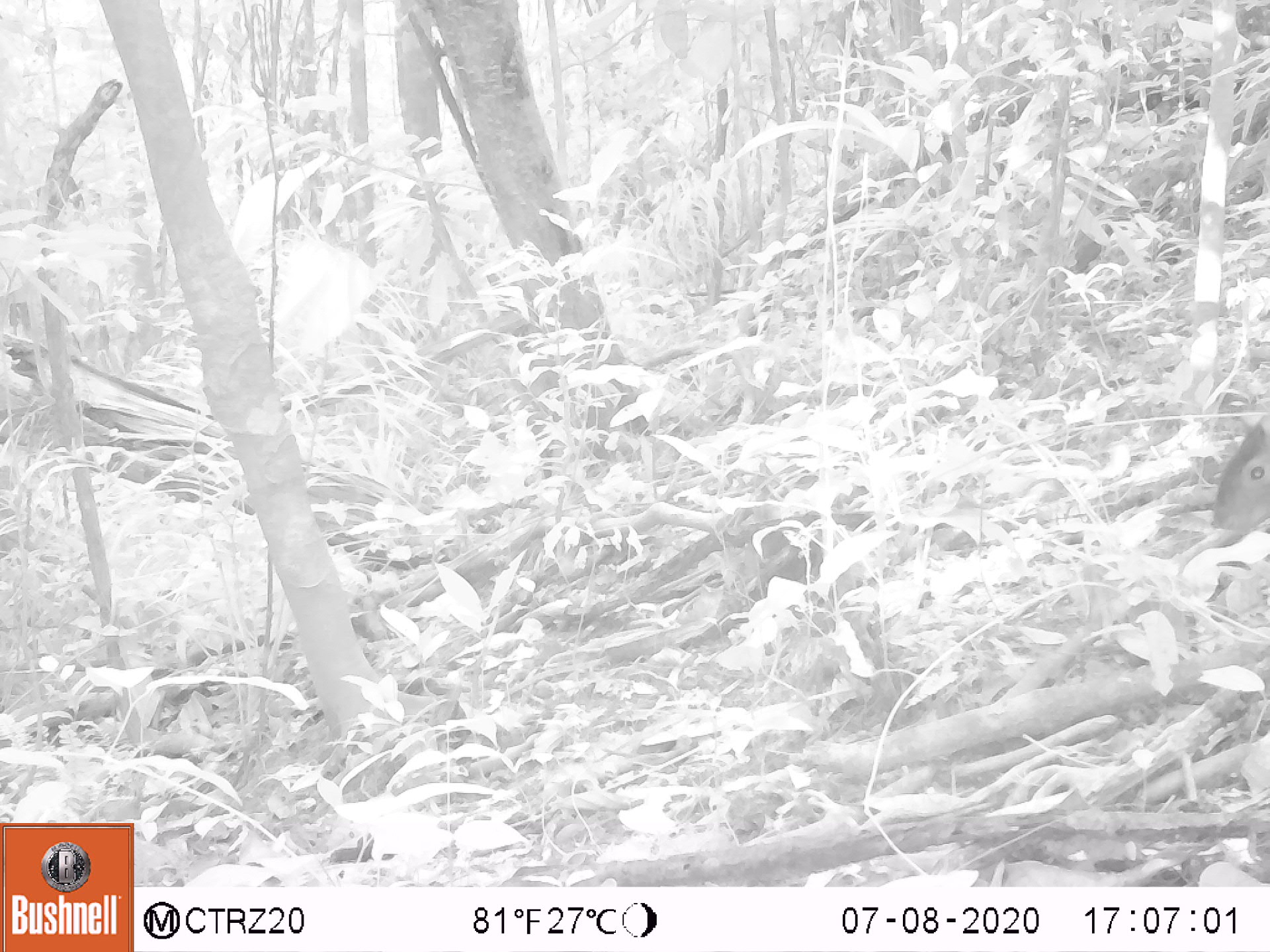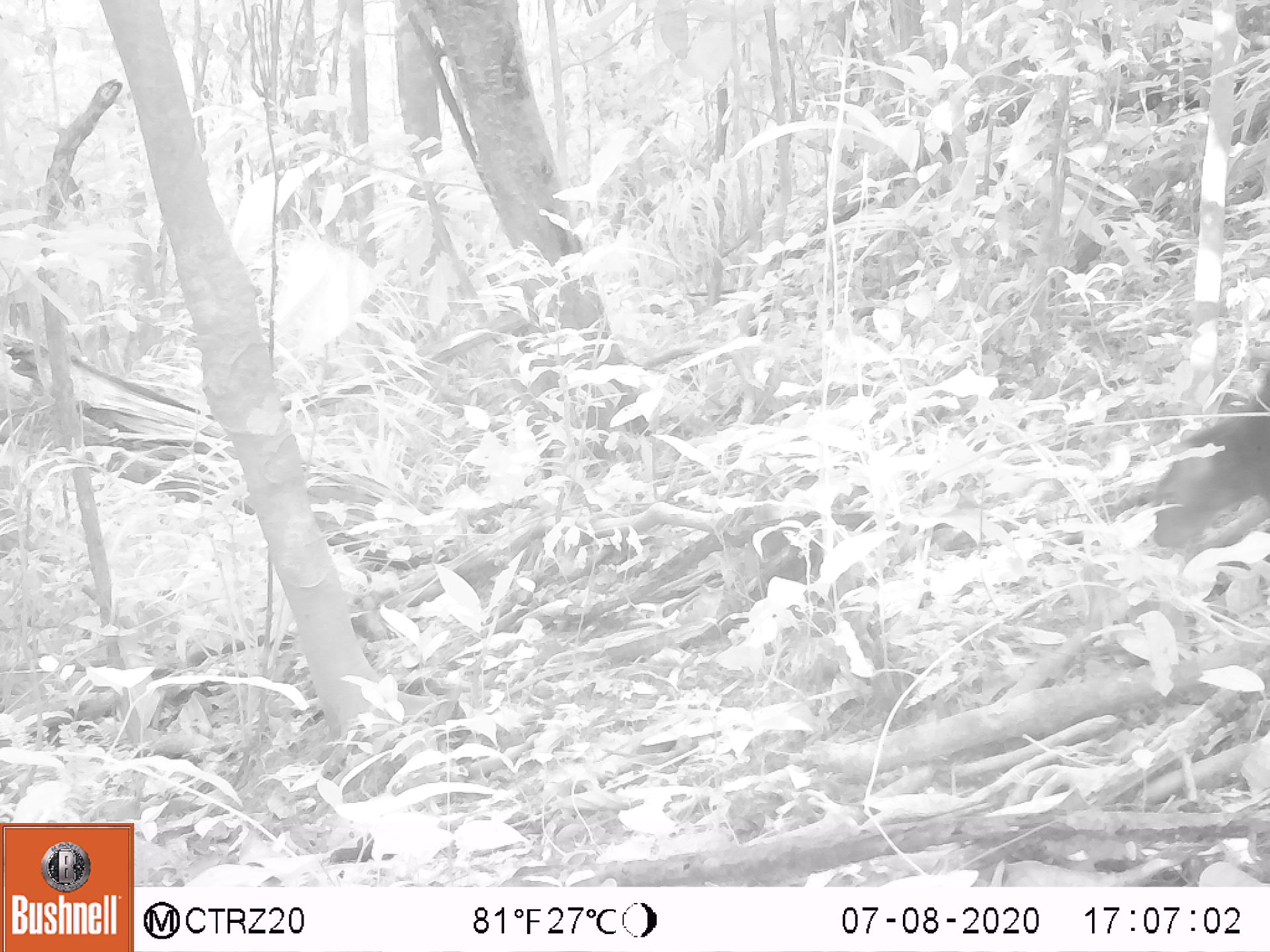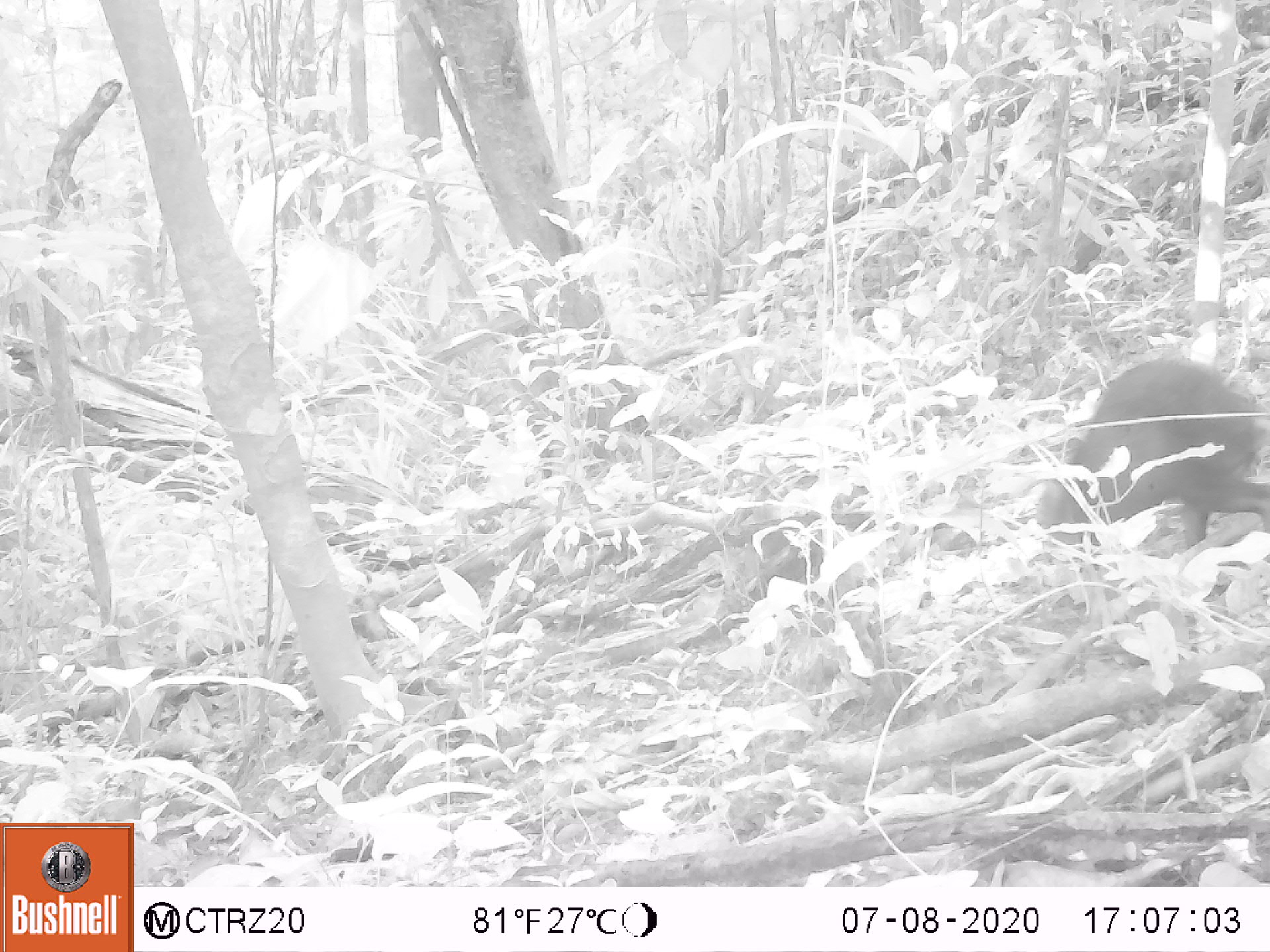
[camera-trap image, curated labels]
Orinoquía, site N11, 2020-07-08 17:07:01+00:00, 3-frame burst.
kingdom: Animalia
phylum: Chordata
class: Mammalia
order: Rodentia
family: Dasyproctidae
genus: Dasyprocta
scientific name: Dasyprocta fuliginosa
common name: black agouti